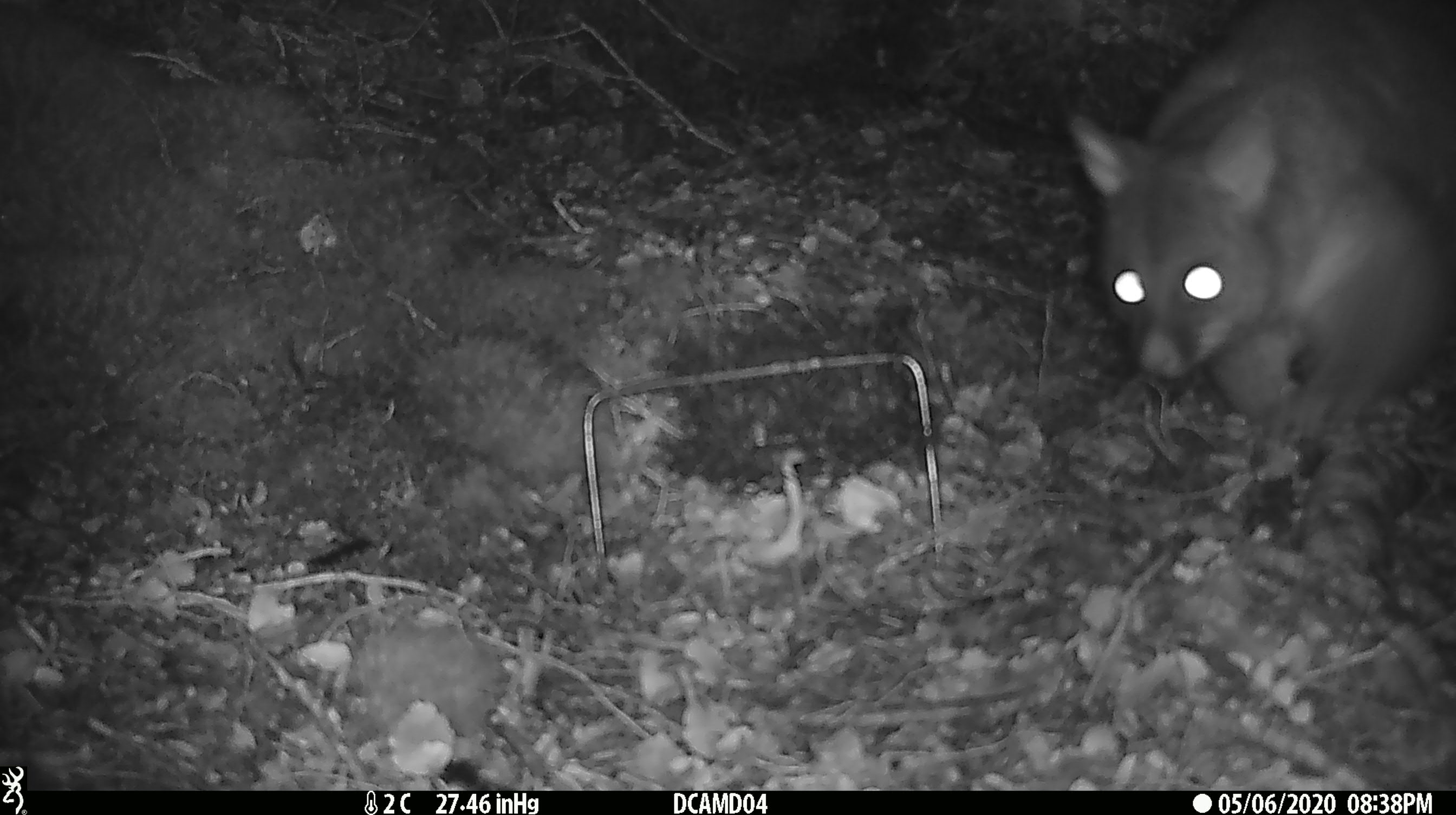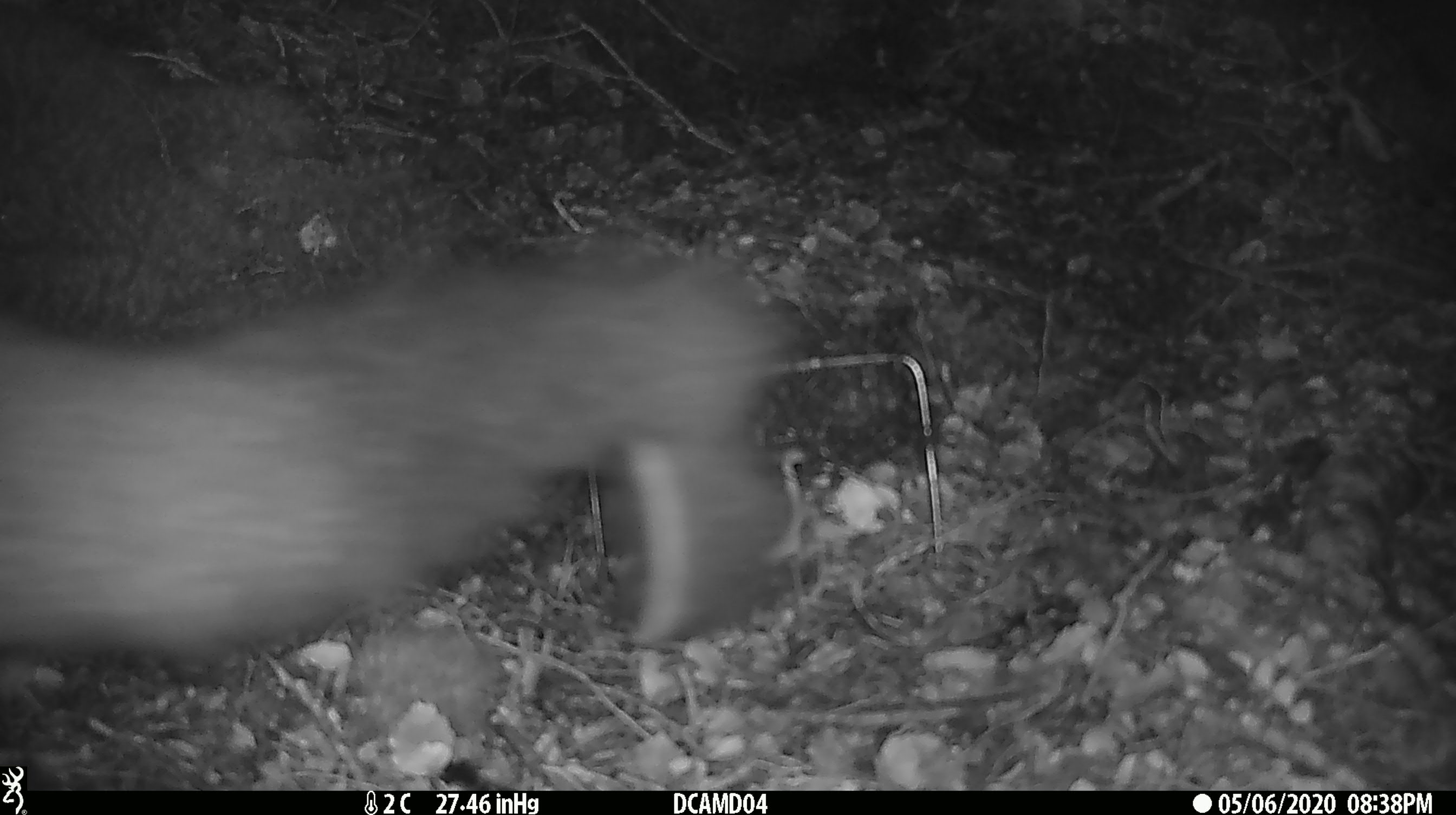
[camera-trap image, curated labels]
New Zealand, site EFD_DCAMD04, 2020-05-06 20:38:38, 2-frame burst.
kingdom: Animalia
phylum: Chordata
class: Mammalia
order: Diprotodontia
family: Phalangeridae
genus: Trichosurus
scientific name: Trichosurus vulpecula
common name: common brushtail possum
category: possum